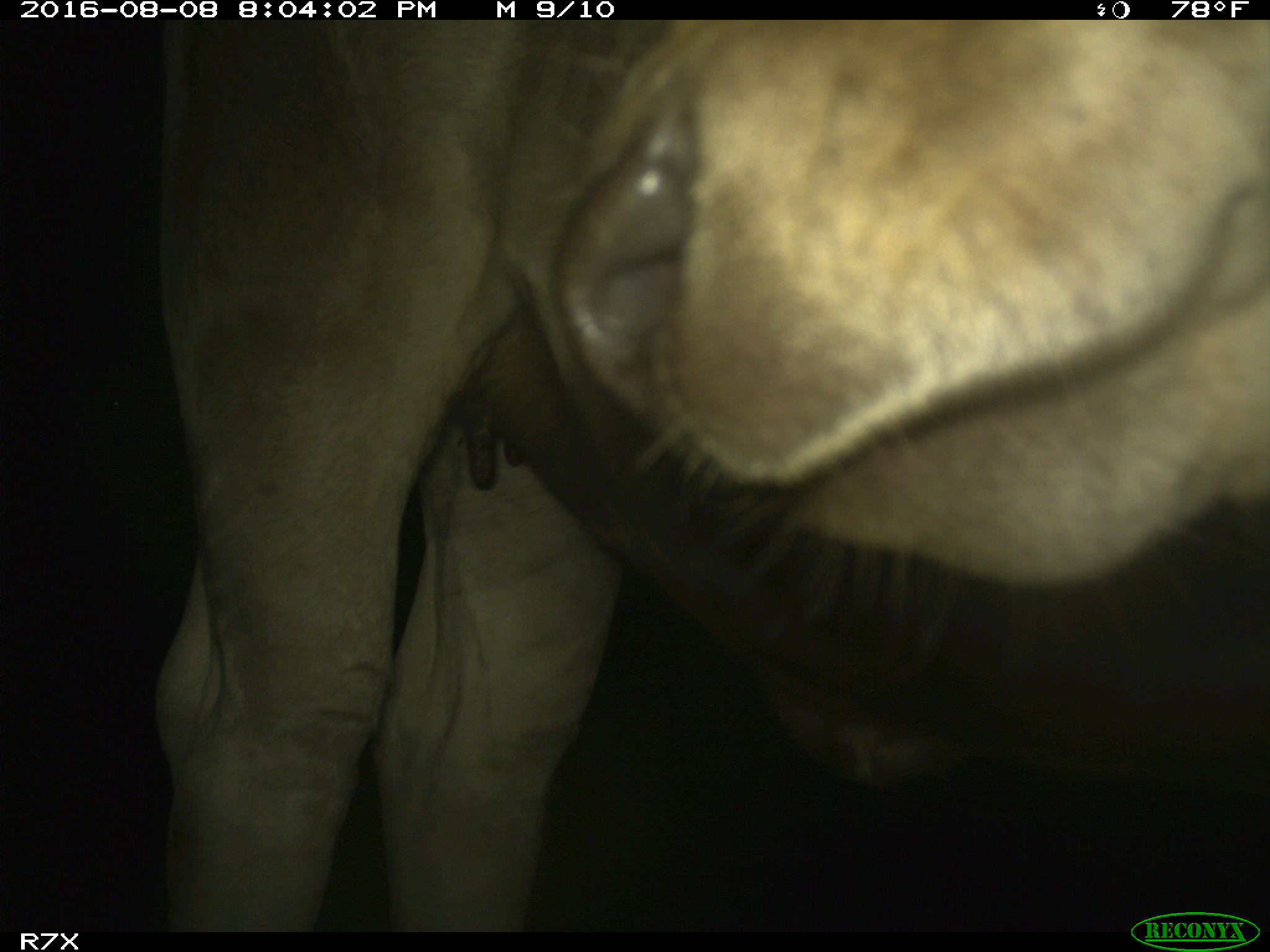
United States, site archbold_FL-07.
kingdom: Animalia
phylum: Chordata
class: Mammalia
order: Artiodactyla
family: Bovidae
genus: Bos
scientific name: Bos taurus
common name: domestic cow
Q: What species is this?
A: Bos taurus (domestic cow).